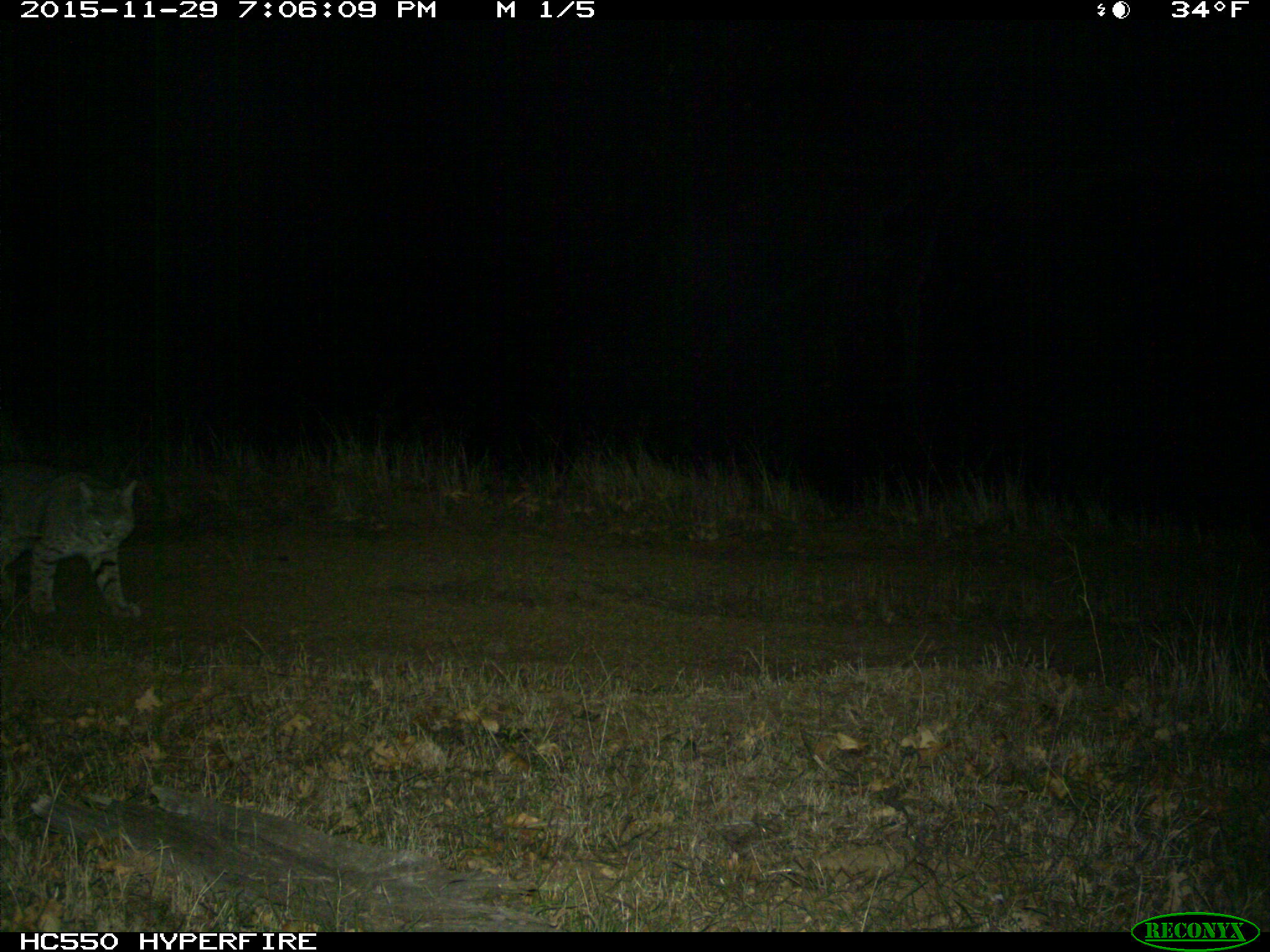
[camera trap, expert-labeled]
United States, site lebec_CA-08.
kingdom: Animalia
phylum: Chordata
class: Mammalia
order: Carnivora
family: Felidae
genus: Lynx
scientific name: Lynx rufus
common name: bobcat